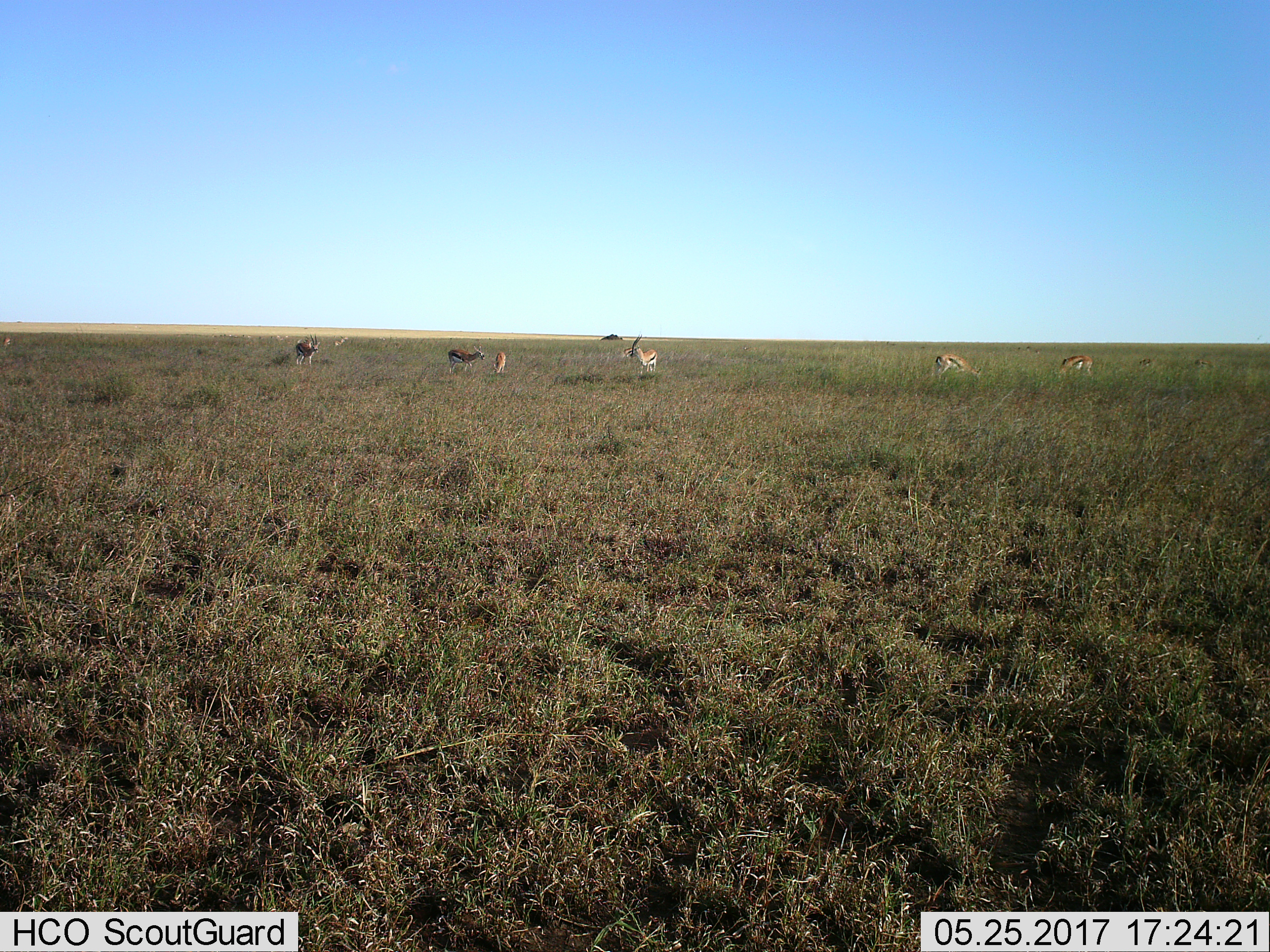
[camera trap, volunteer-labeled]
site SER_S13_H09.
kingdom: Animalia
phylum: Chordata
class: Mammalia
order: Artiodactyla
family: Bovidae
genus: Eudorcas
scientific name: Eudorcas thomsonii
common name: thomson's gazelle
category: gazellethomsons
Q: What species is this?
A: Gazellethomsons (thomson's gazelle) (Eudorcas thomsonii).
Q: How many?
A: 9.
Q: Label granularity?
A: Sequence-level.